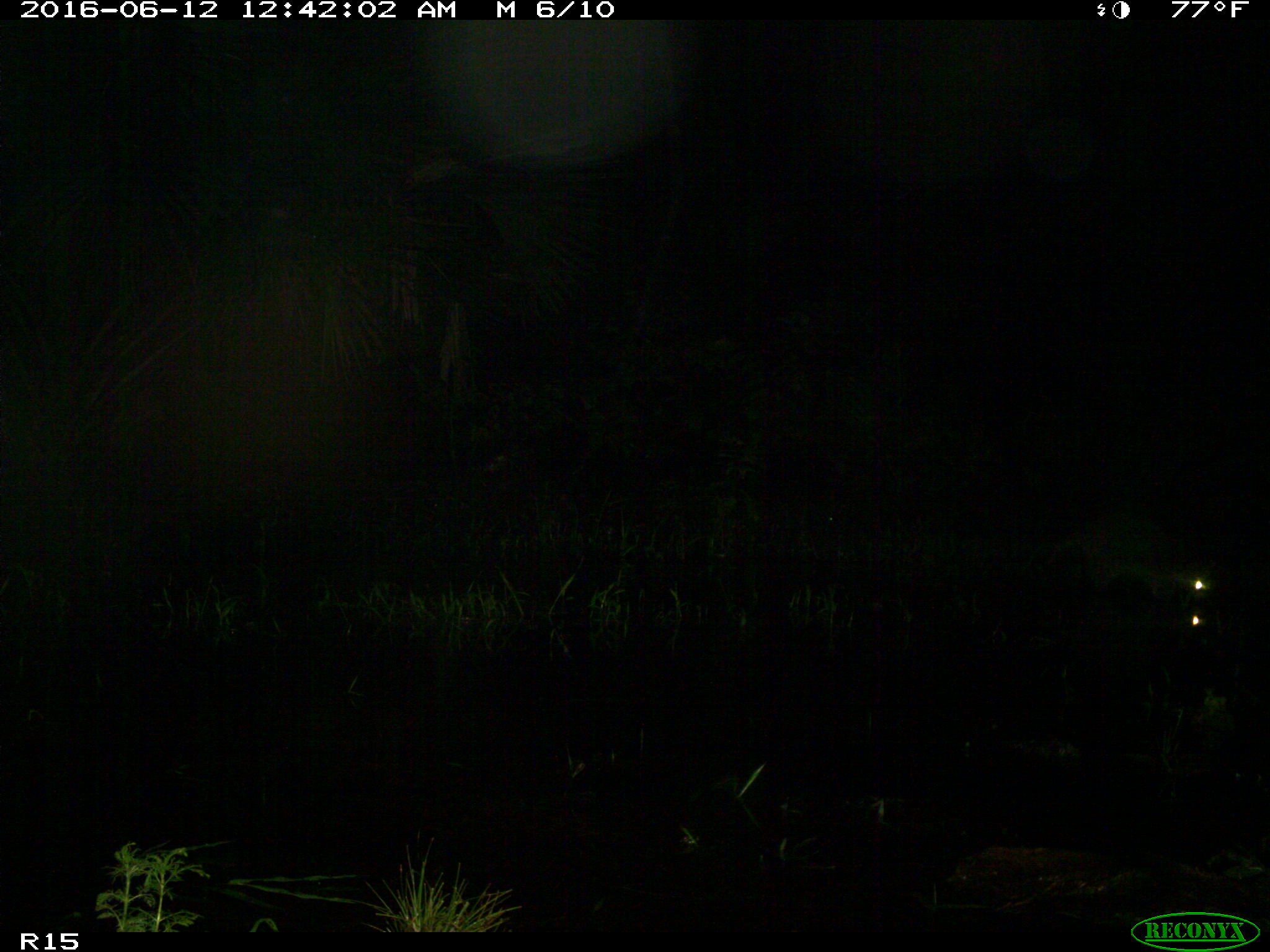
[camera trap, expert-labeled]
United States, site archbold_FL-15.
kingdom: Animalia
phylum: Chordata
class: Mammalia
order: Carnivora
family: Procyonidae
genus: Procyon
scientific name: Procyon lotor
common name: common raccoon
Procyon lotor (common raccoon).